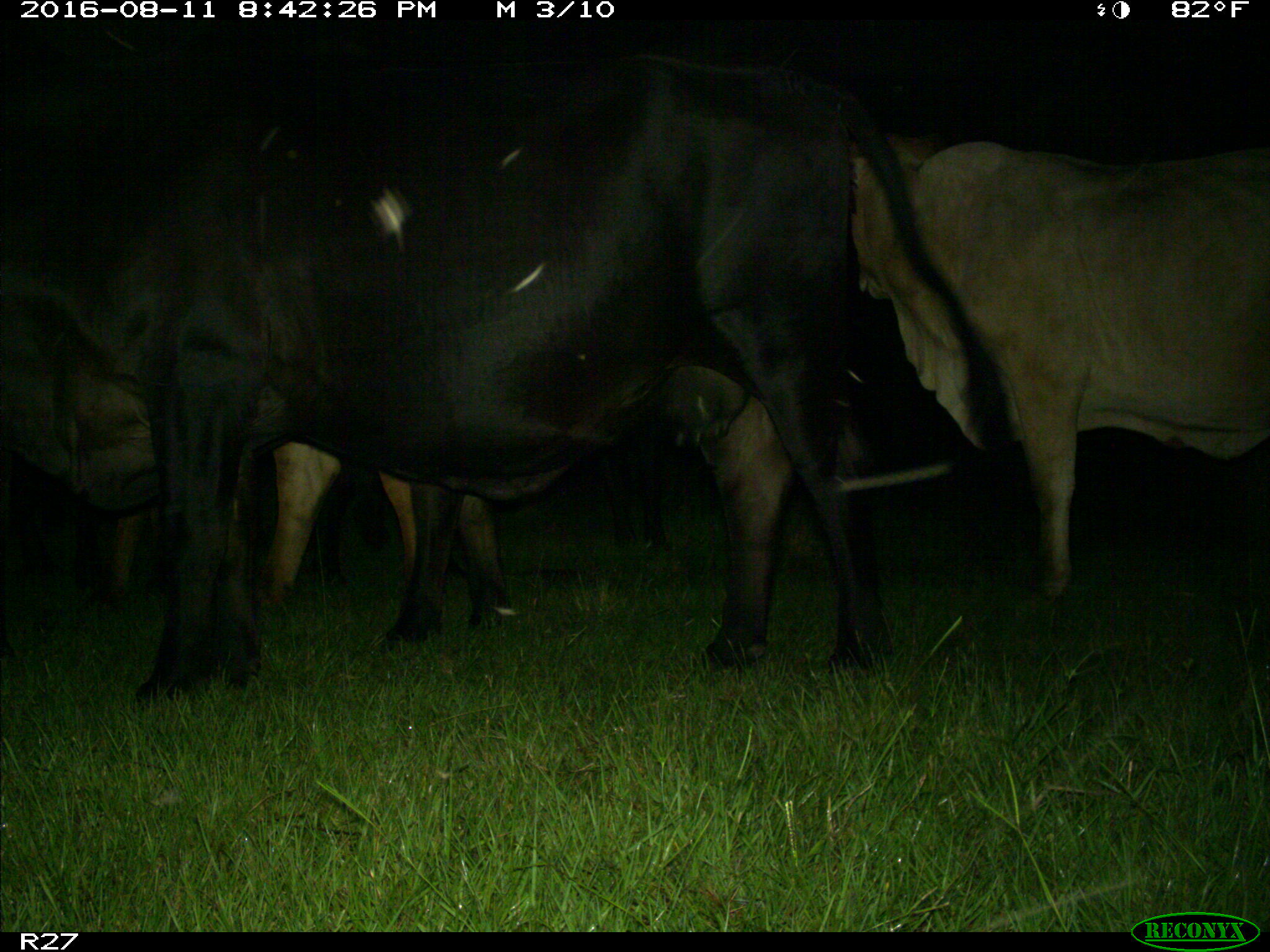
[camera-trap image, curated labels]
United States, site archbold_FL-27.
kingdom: Animalia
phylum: Chordata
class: Mammalia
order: Artiodactyla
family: Bovidae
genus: Bos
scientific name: Bos taurus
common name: domestic cow